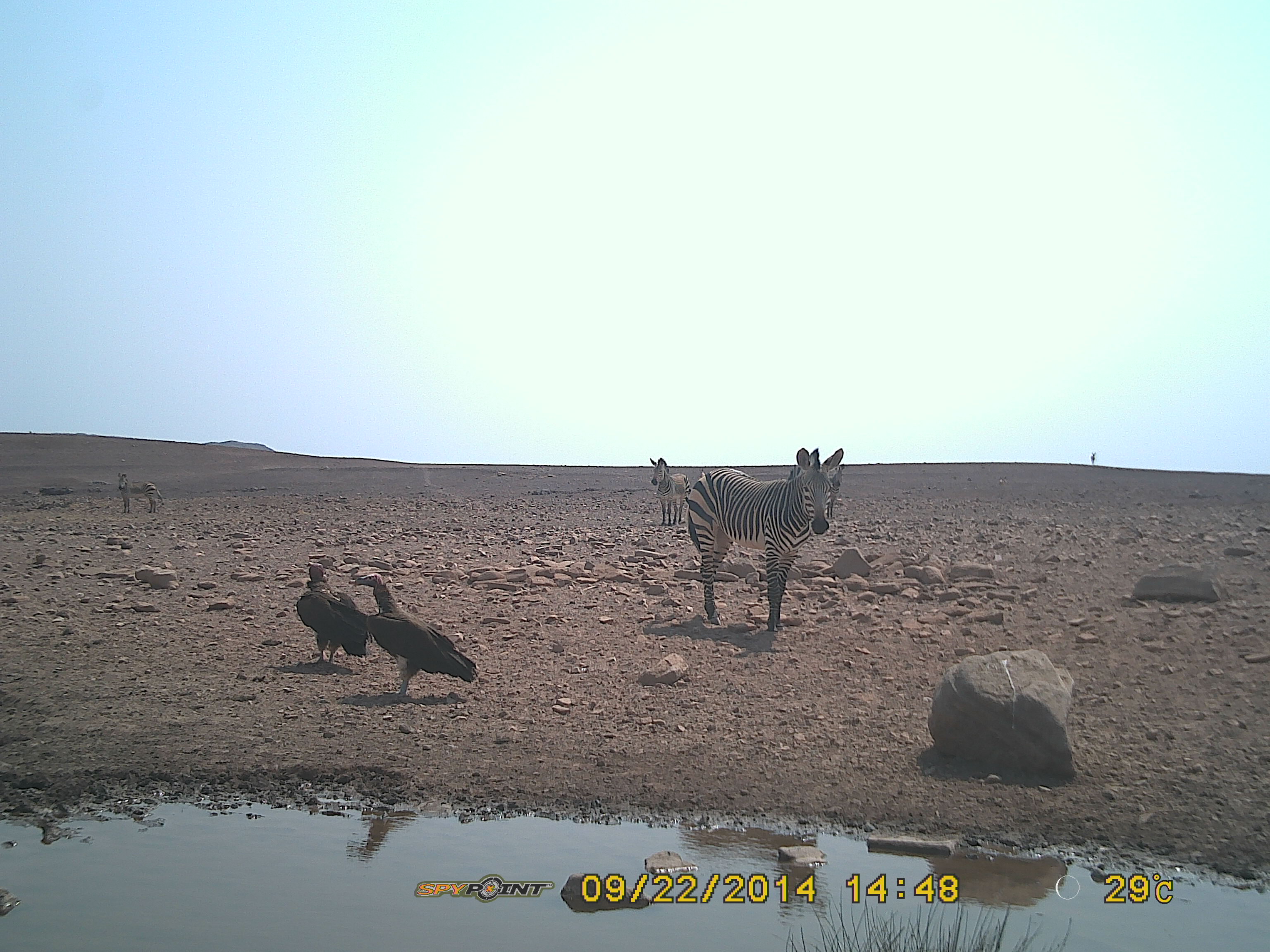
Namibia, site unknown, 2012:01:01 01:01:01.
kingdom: Animalia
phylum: Chordata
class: Aves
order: Accipitriformes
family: Accipitridae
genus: Torgos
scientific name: Torgos tracheliotos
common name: lappet-faced vulture